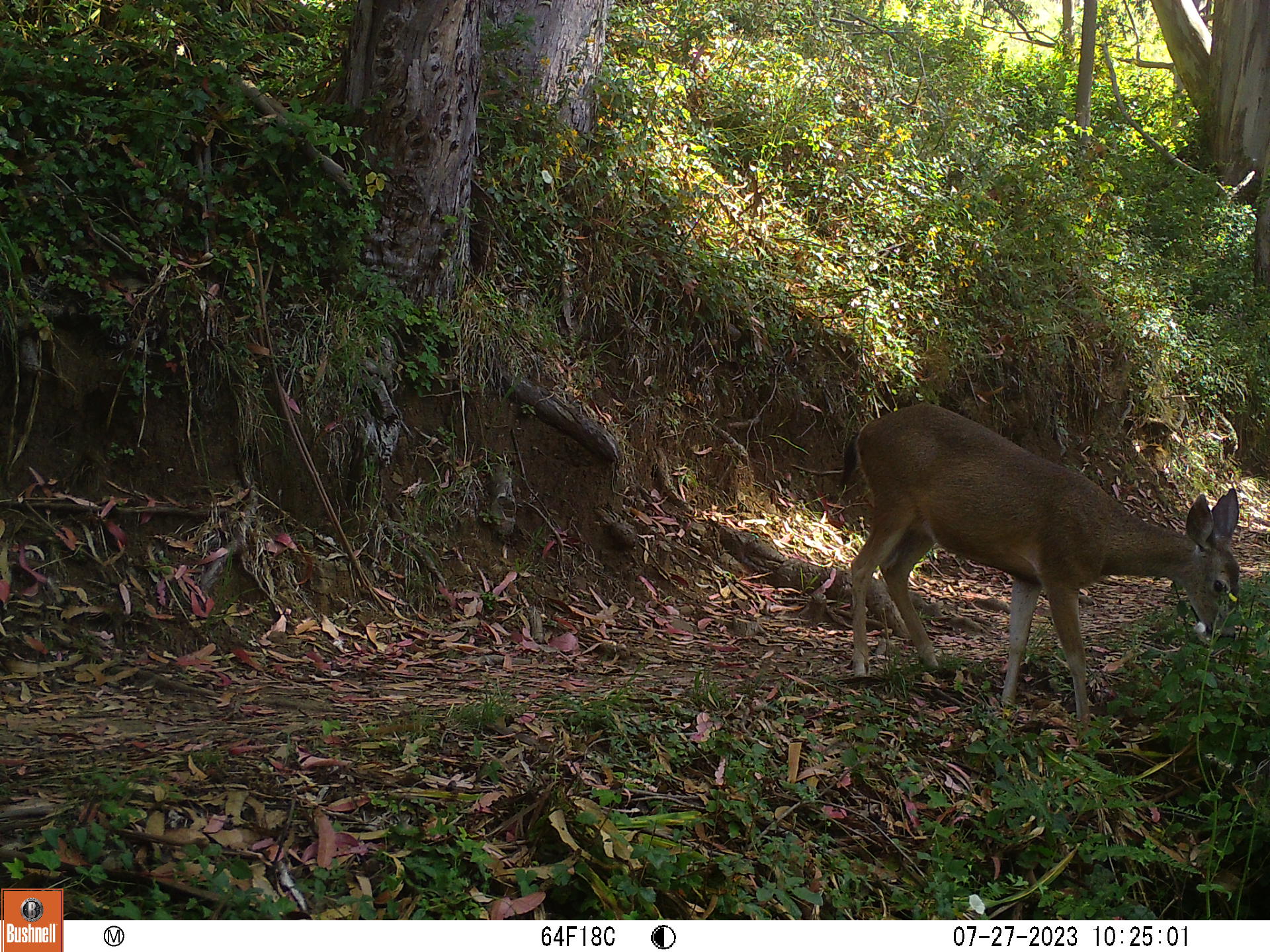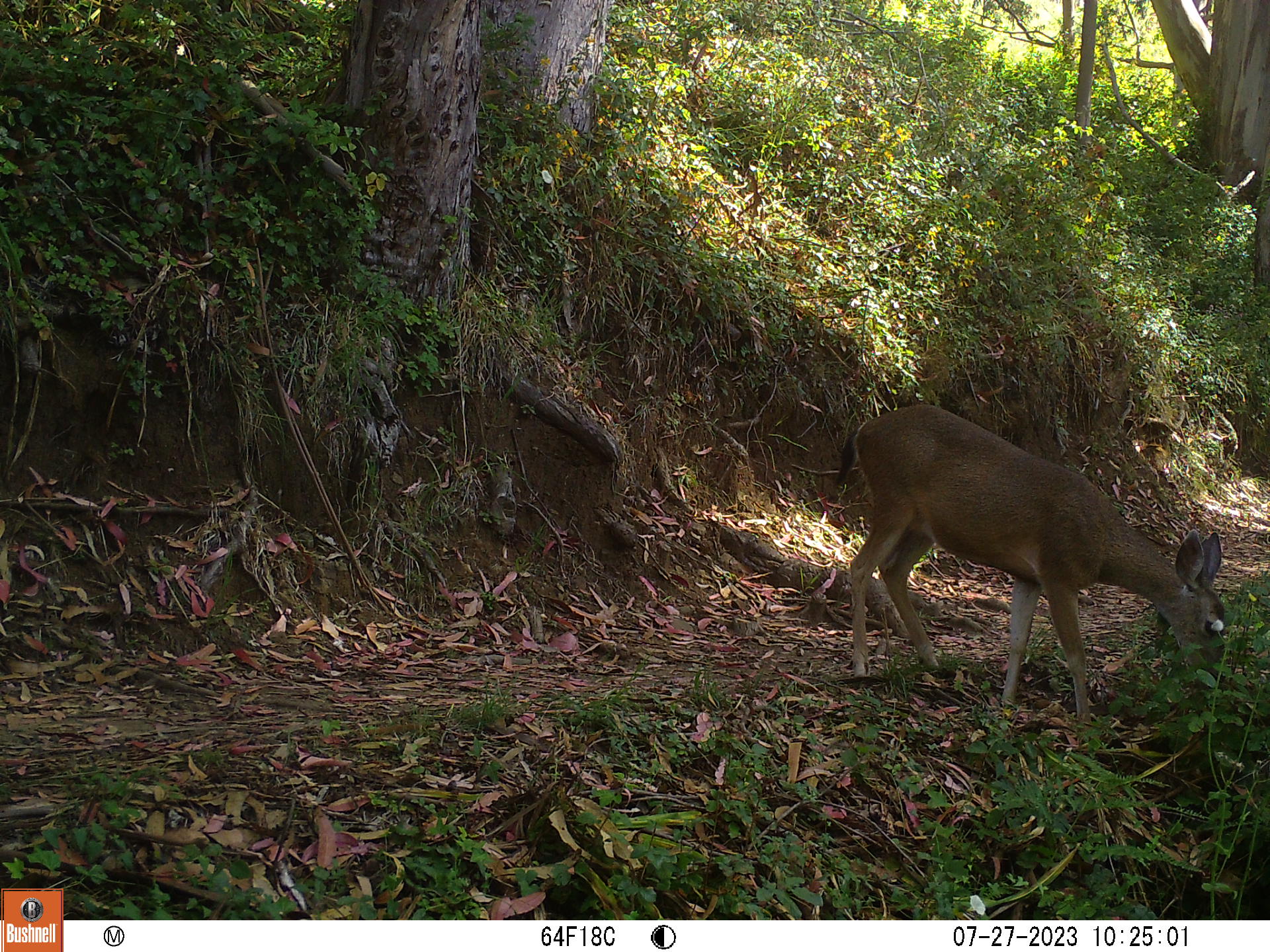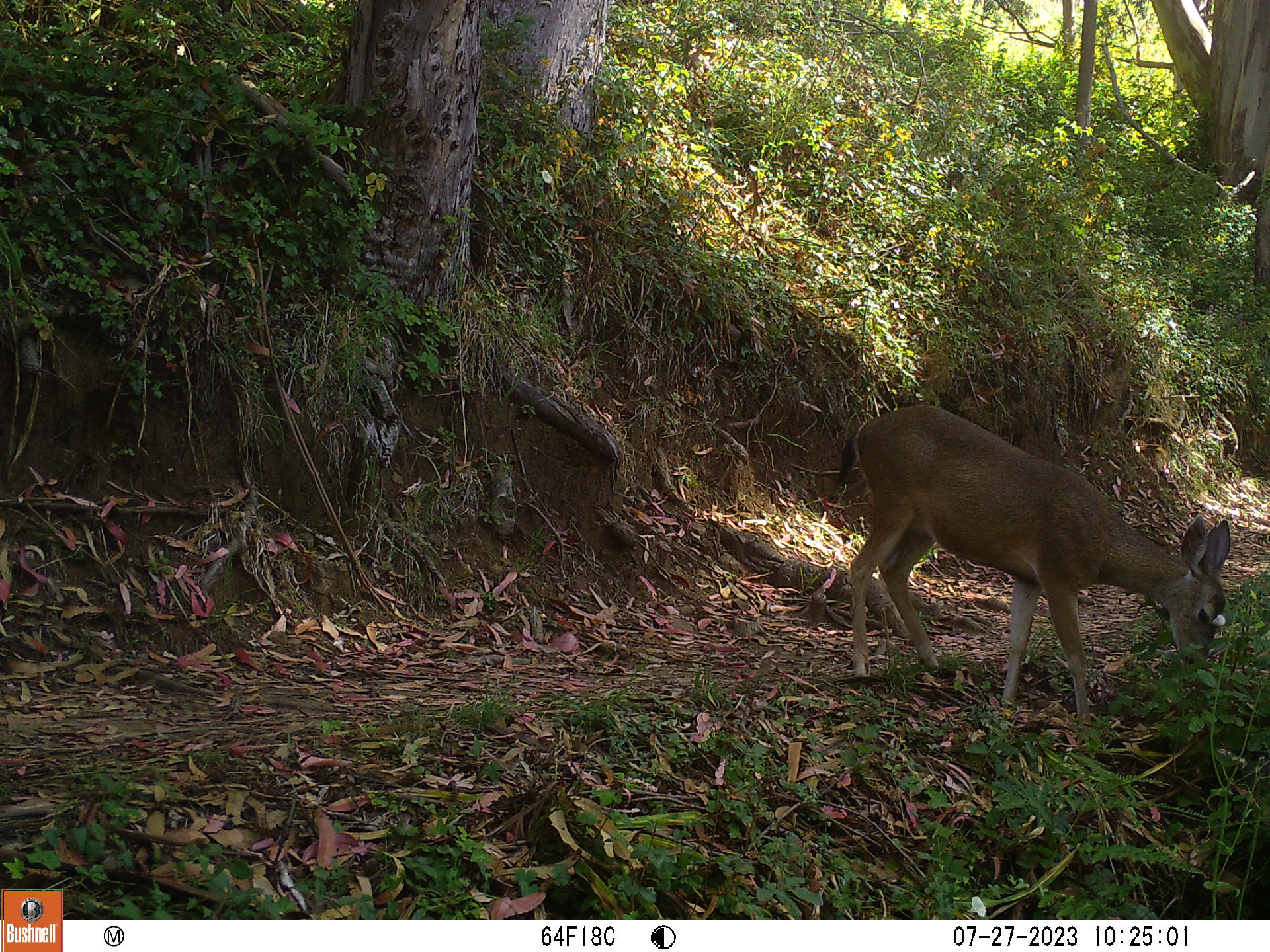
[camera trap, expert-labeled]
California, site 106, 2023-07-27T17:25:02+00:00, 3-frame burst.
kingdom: Animalia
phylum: Chordata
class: Mammalia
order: Artiodactyla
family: Cervidae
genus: Odocoileus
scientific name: Odocoileus hemionus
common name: mule deer